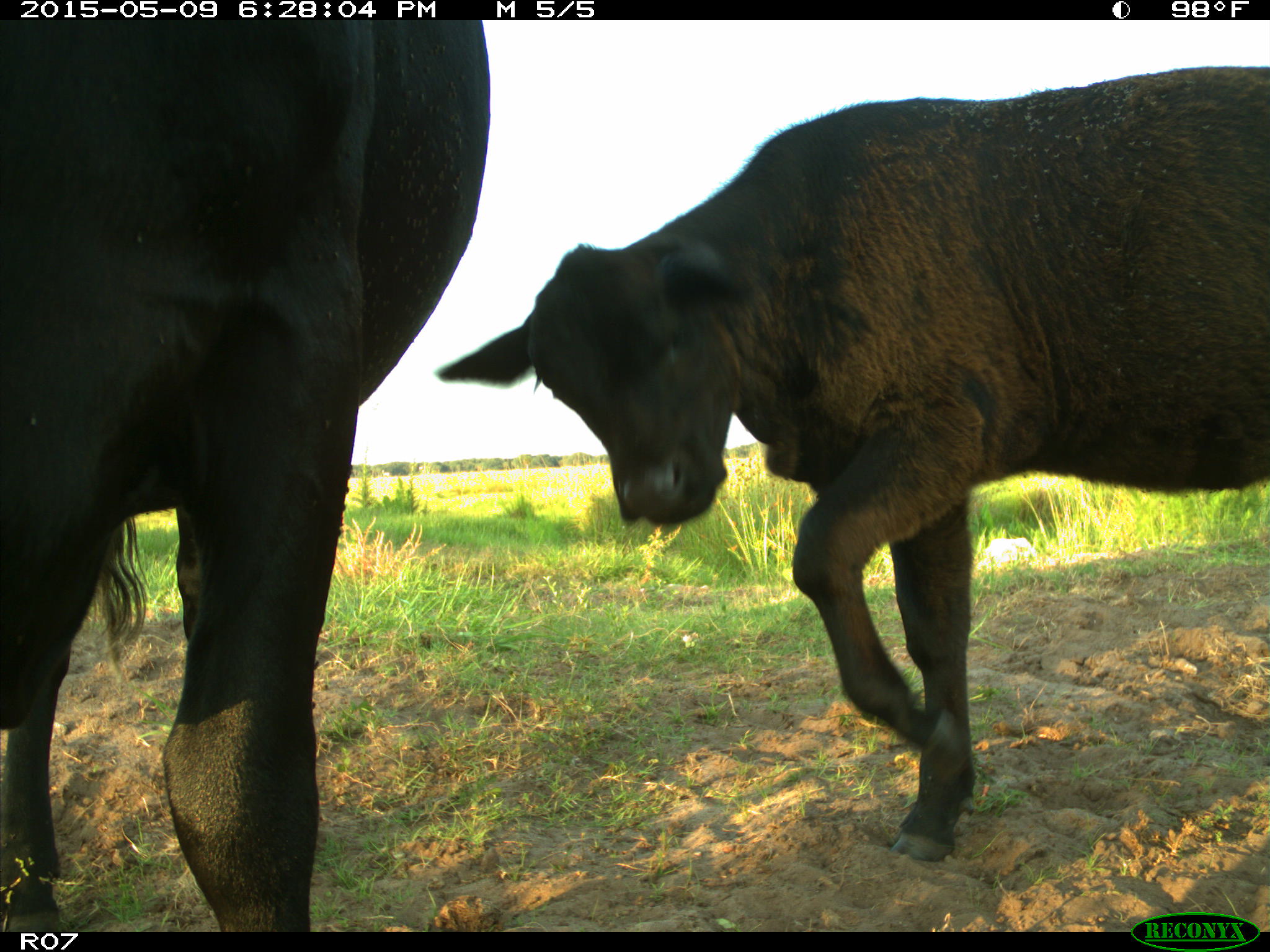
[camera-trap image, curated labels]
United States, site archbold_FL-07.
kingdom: Animalia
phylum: Chordata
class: Mammalia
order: Artiodactyla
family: Bovidae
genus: Bos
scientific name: Bos taurus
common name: domestic cow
Bos taurus (domestic cow).